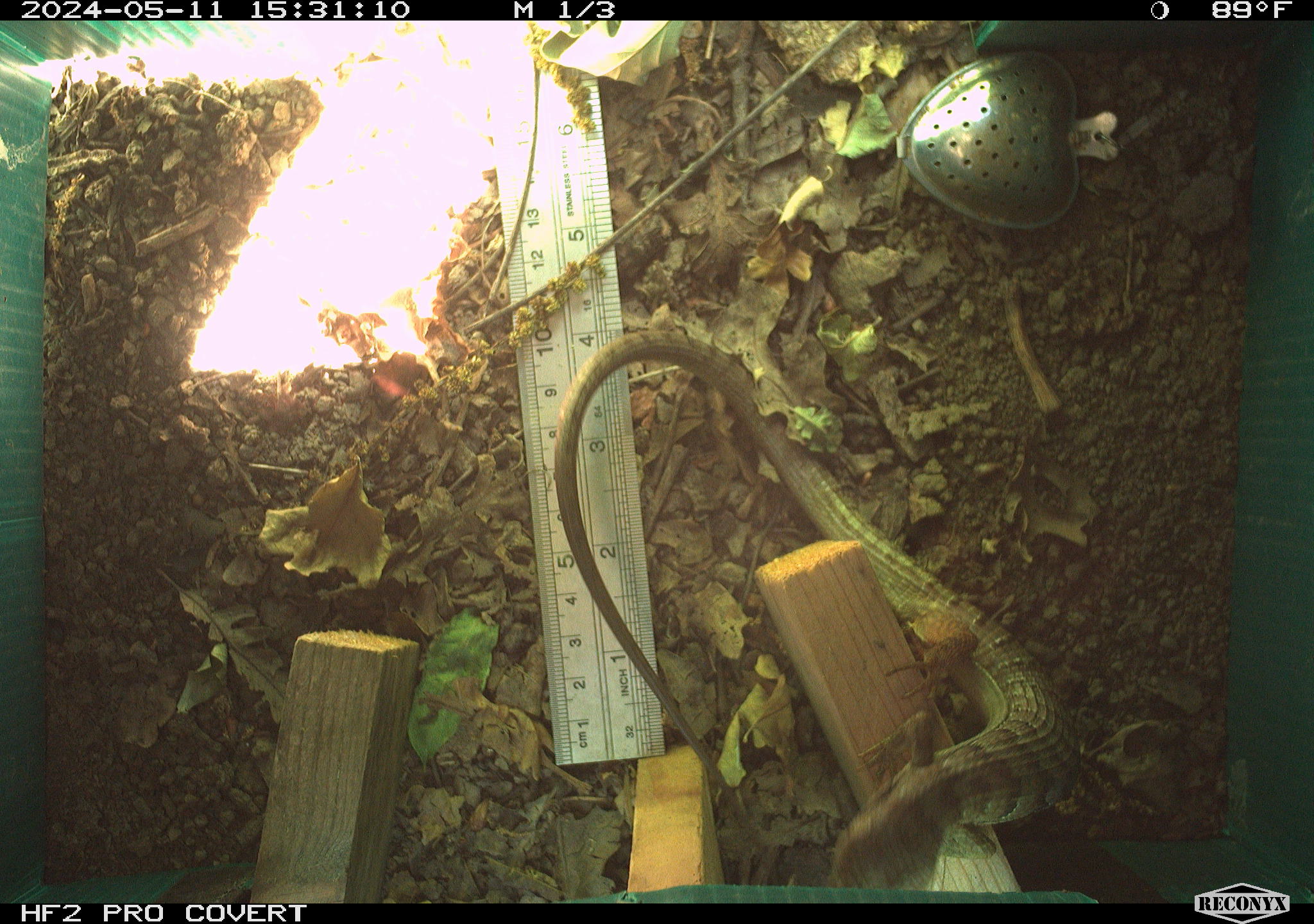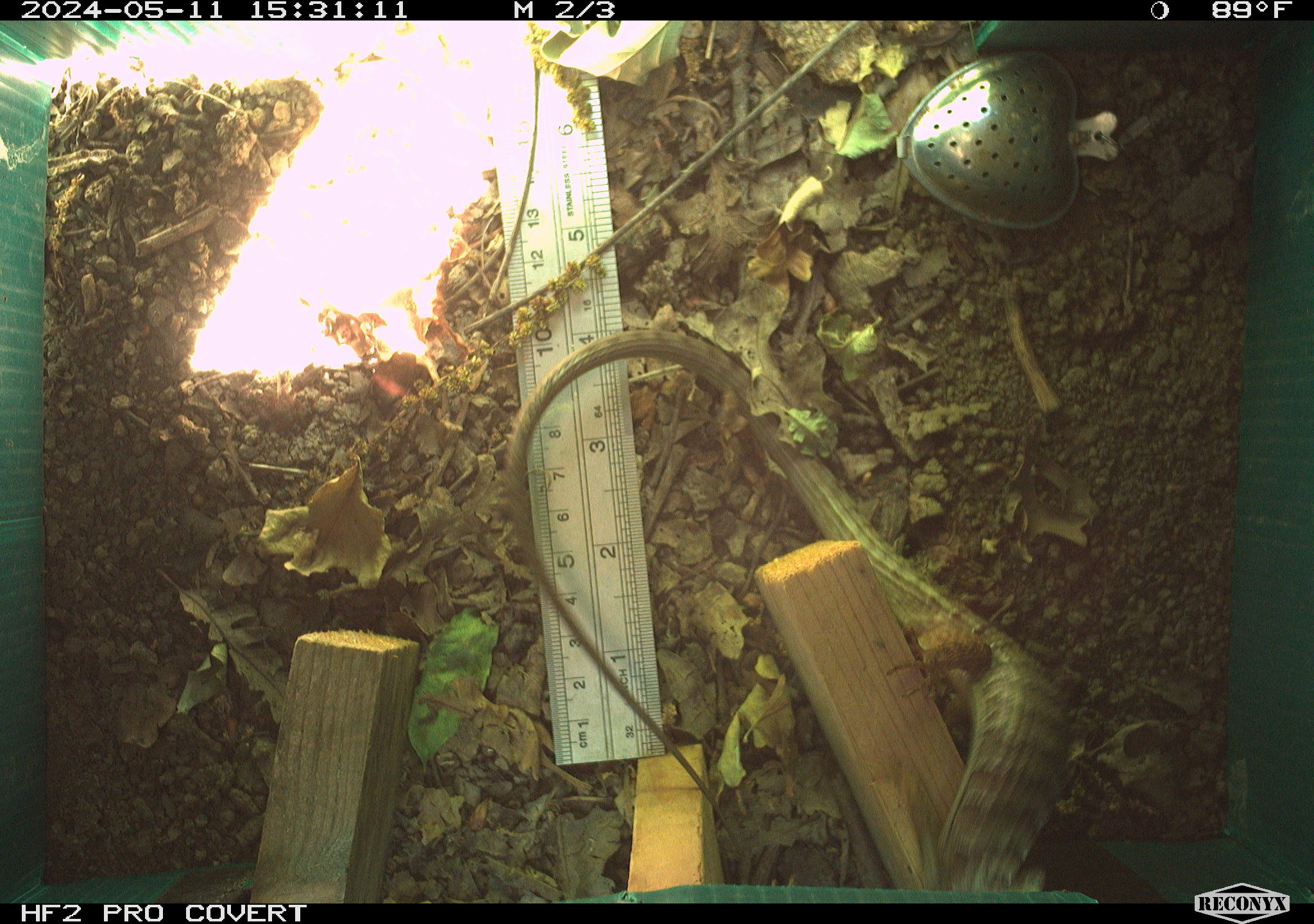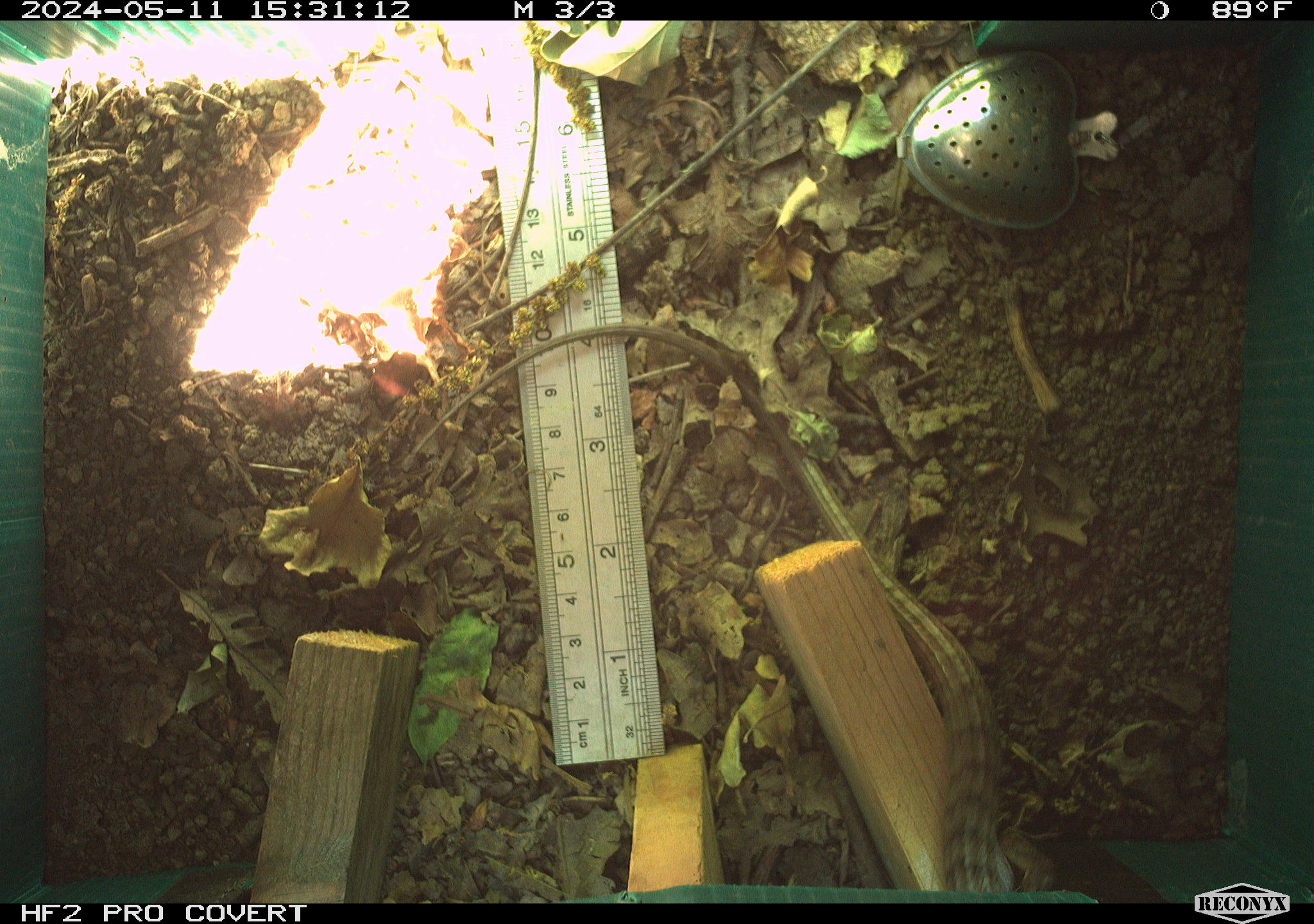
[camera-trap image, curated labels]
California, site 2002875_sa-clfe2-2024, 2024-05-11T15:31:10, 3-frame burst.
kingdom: Animalia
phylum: Chordata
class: Reptilia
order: Squamata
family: Anguidae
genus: Elgaria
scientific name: Elgaria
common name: alligator lizards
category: elgaria species